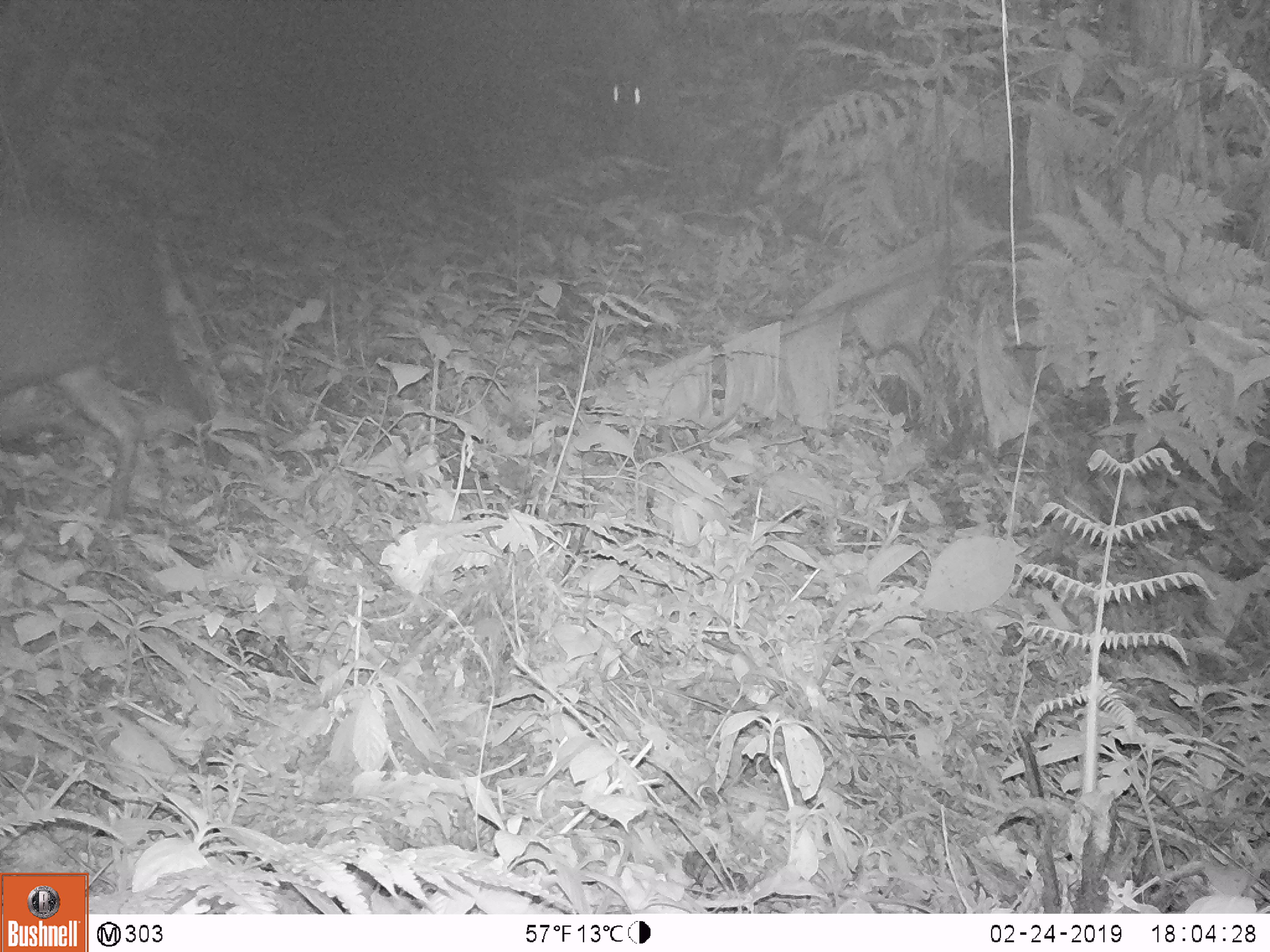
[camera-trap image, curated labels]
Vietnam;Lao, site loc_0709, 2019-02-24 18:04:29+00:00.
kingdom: Animalia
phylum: Chordata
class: Mammalia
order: Artiodactyla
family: Cervidae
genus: Muntiacus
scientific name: Muntiacus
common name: muntjacs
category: unidentified muntjac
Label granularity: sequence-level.